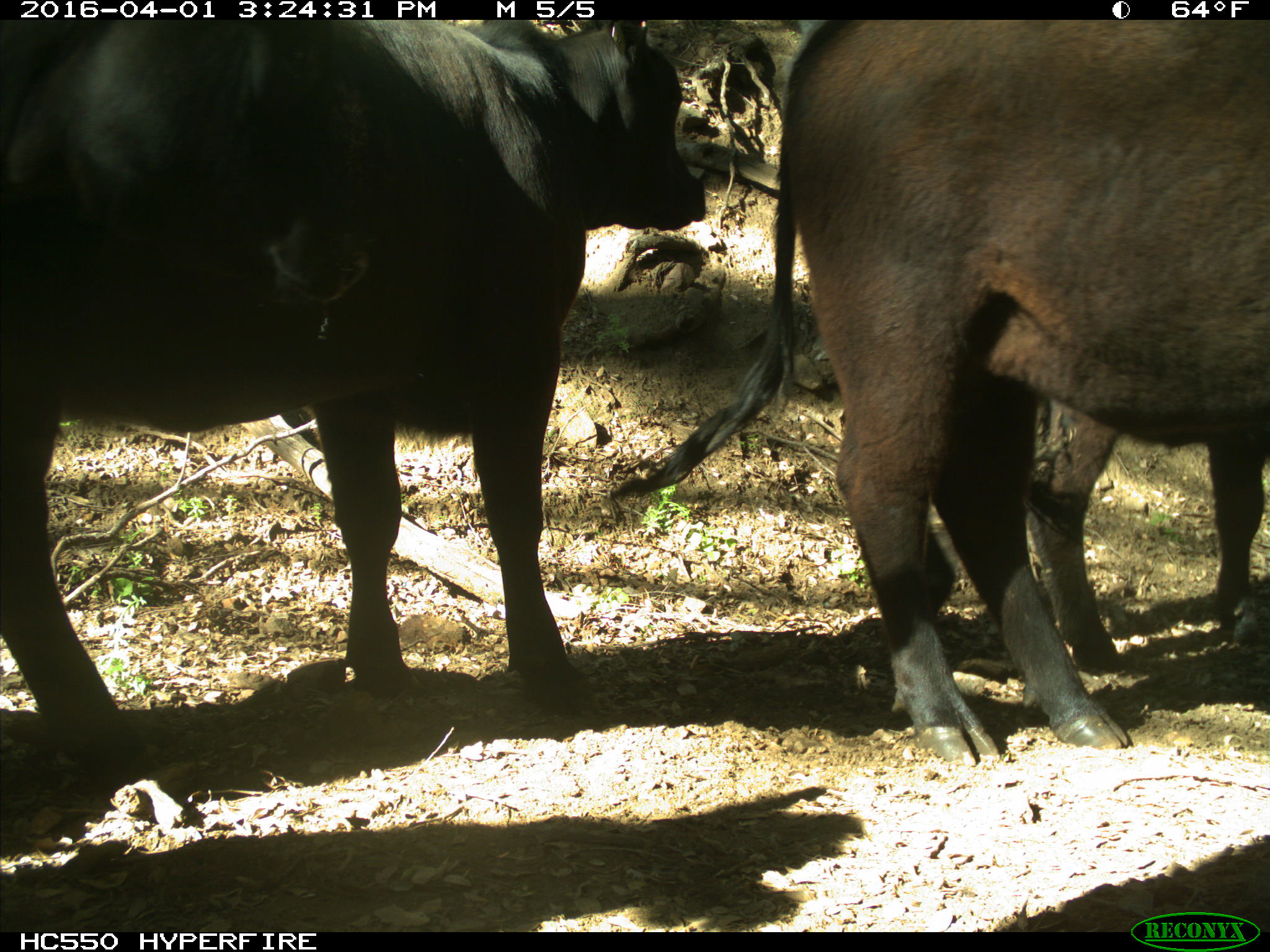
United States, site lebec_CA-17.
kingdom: Animalia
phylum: Chordata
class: Mammalia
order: Artiodactyla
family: Bovidae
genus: Bos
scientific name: Bos taurus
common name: domestic cow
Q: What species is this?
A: Bos taurus (domestic cow).